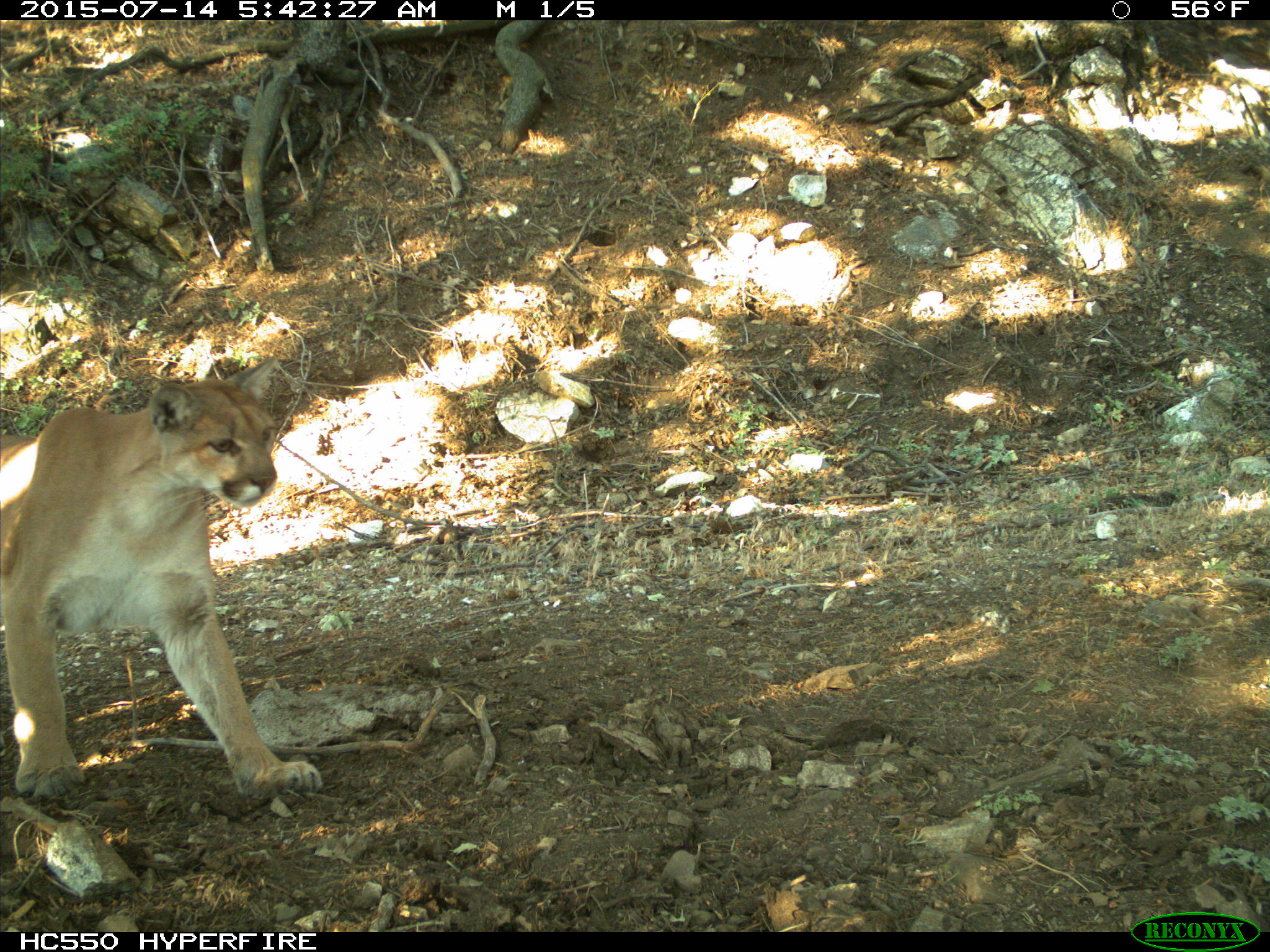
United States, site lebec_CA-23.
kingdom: Animalia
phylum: Chordata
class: Mammalia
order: Carnivora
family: Felidae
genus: Puma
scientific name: Puma concolor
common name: mountain lion